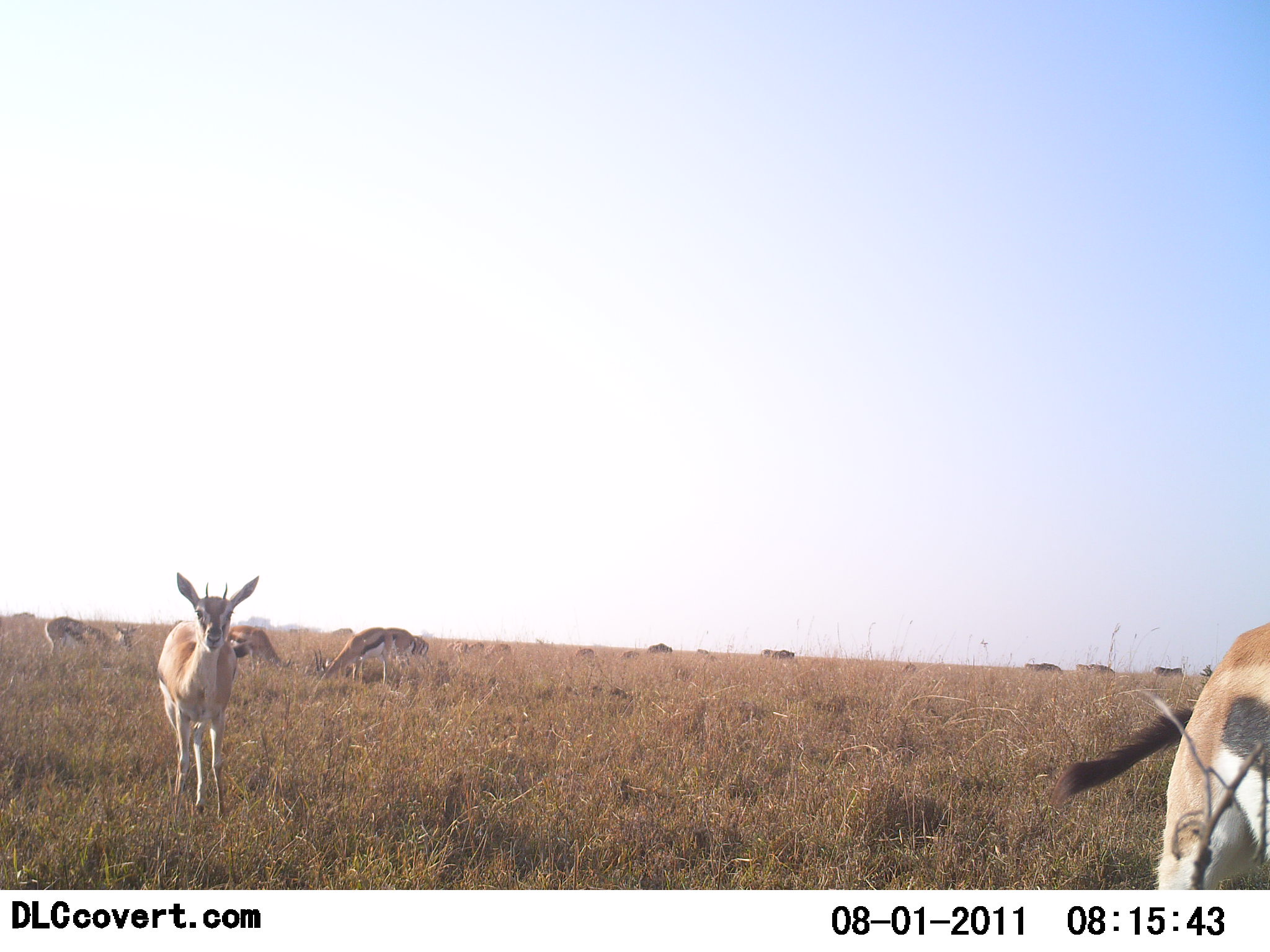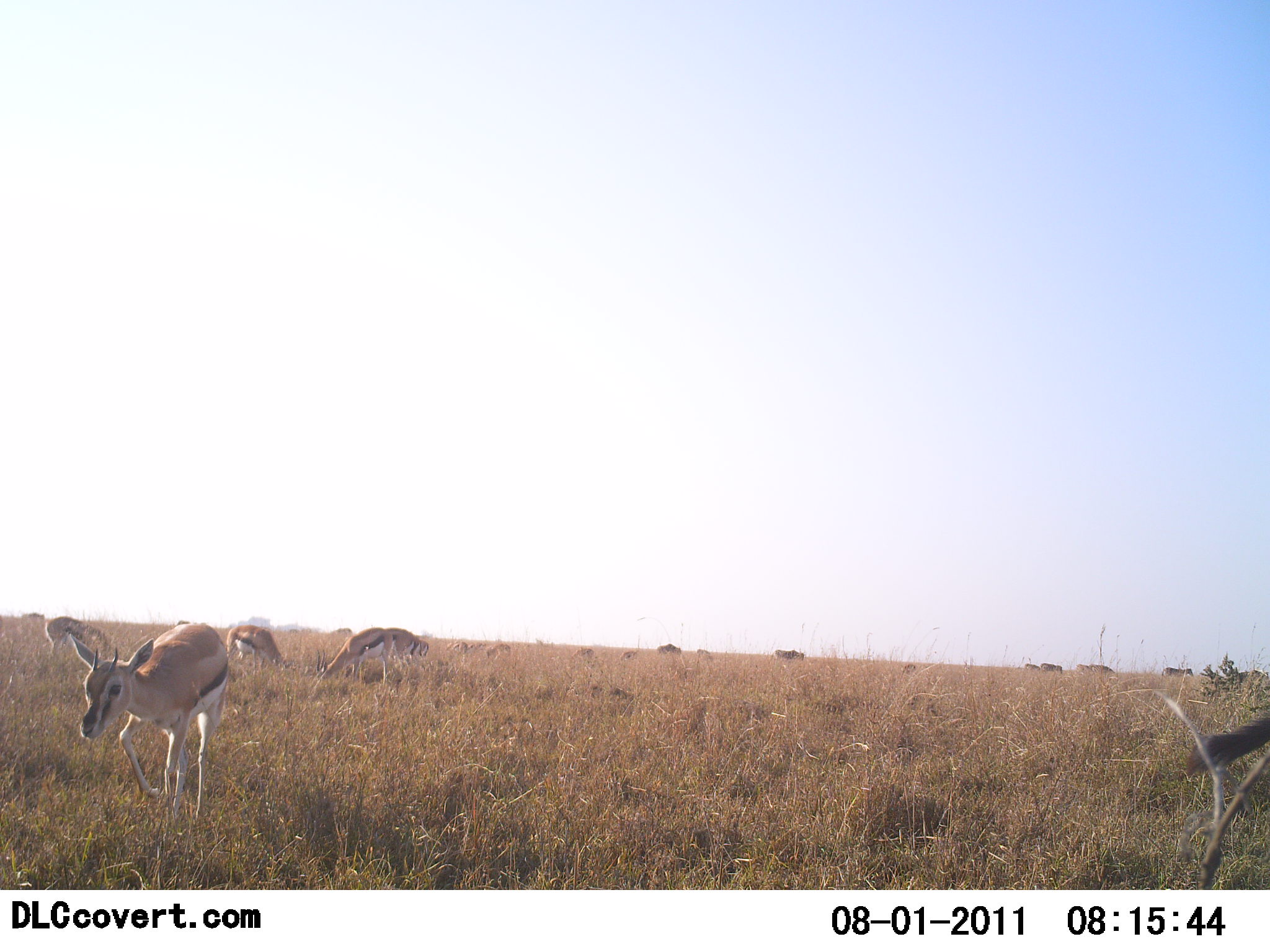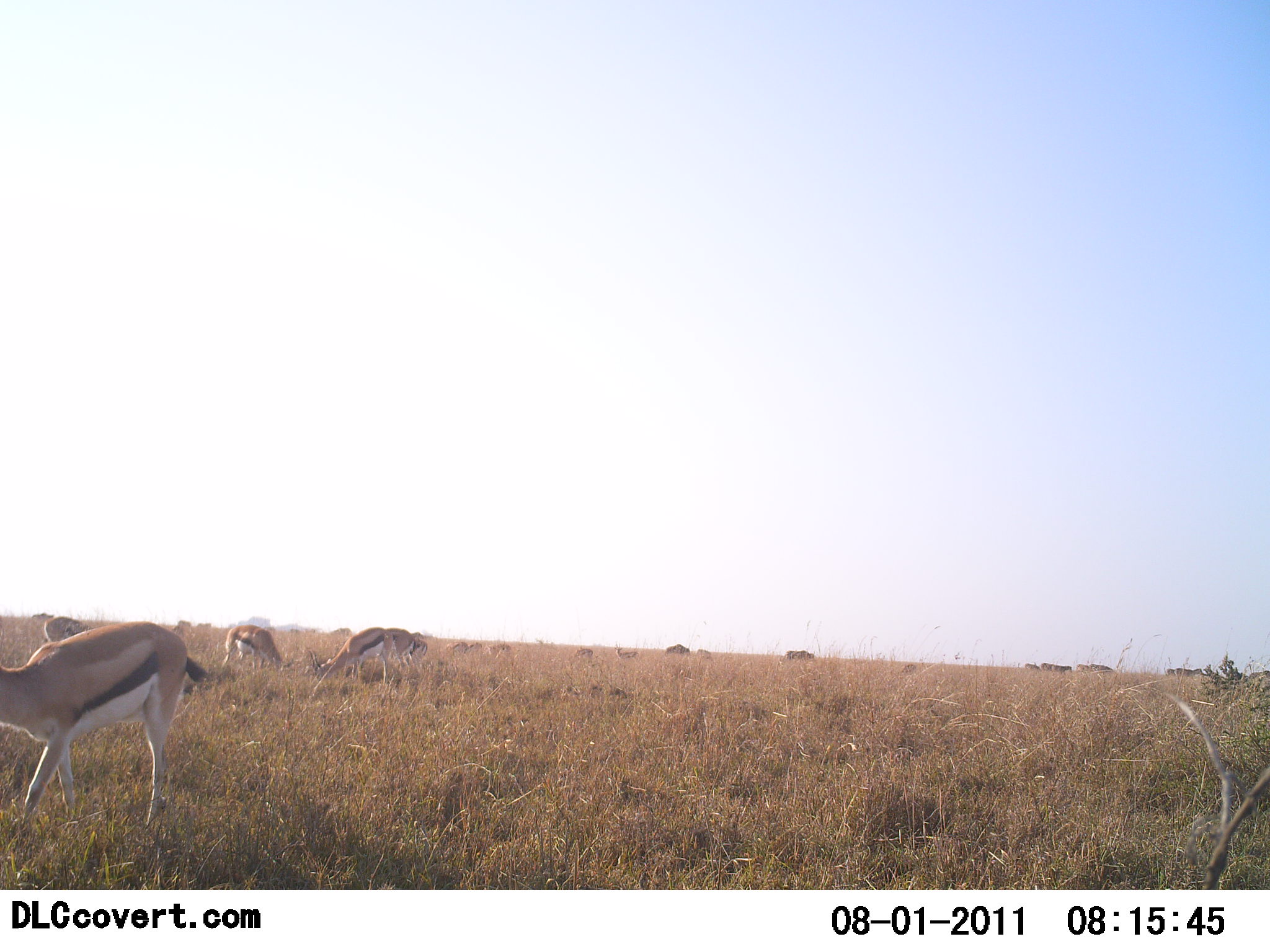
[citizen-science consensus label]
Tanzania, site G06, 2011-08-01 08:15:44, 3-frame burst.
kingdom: Animalia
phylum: Chordata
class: Mammalia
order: Artiodactyla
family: Bovidae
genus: Eudorcas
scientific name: Eudorcas thomsonii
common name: thomson's gazelle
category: gazellethomsons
Gazellethomsons (thomson's gazelle) (Eudorcas thomsonii), count 10. Behavior (volunteer vote fractions): standing 23%, resting 0%, moving 46%, interacting 0%. Young present (vote fraction): 0%. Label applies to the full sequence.